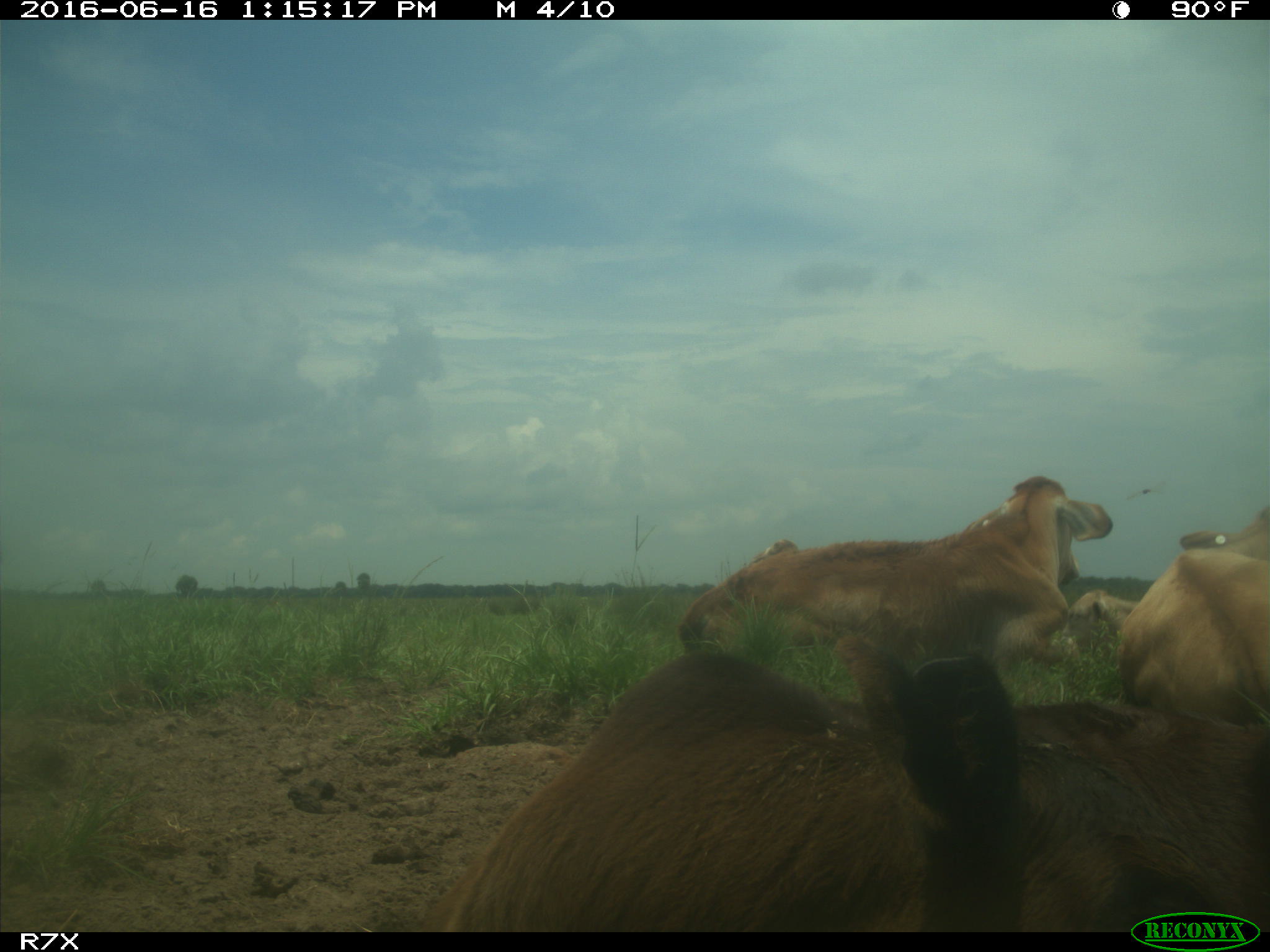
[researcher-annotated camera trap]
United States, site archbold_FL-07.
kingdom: Animalia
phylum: Chordata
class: Mammalia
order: Artiodactyla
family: Bovidae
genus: Bos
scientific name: Bos taurus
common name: domestic cow